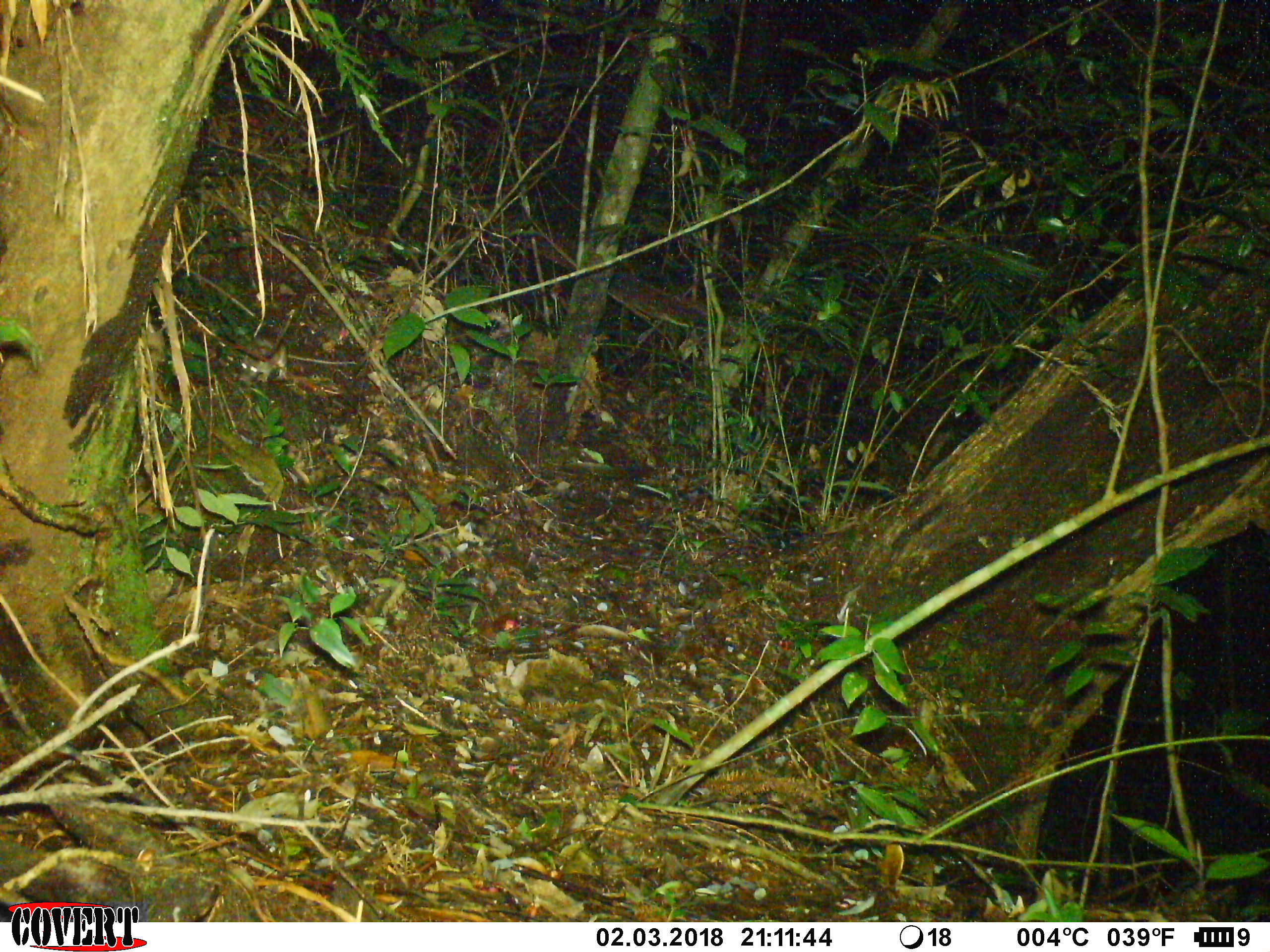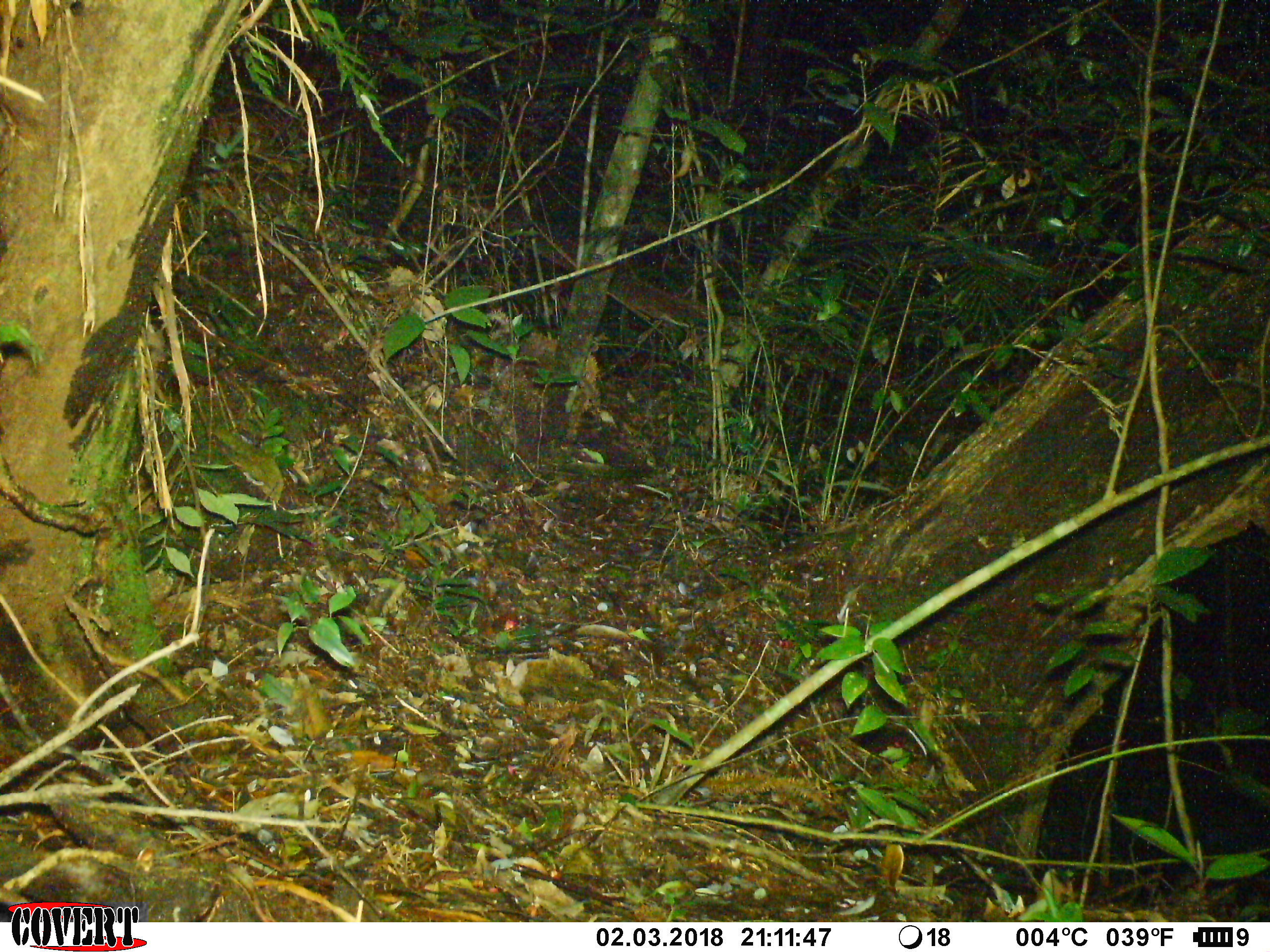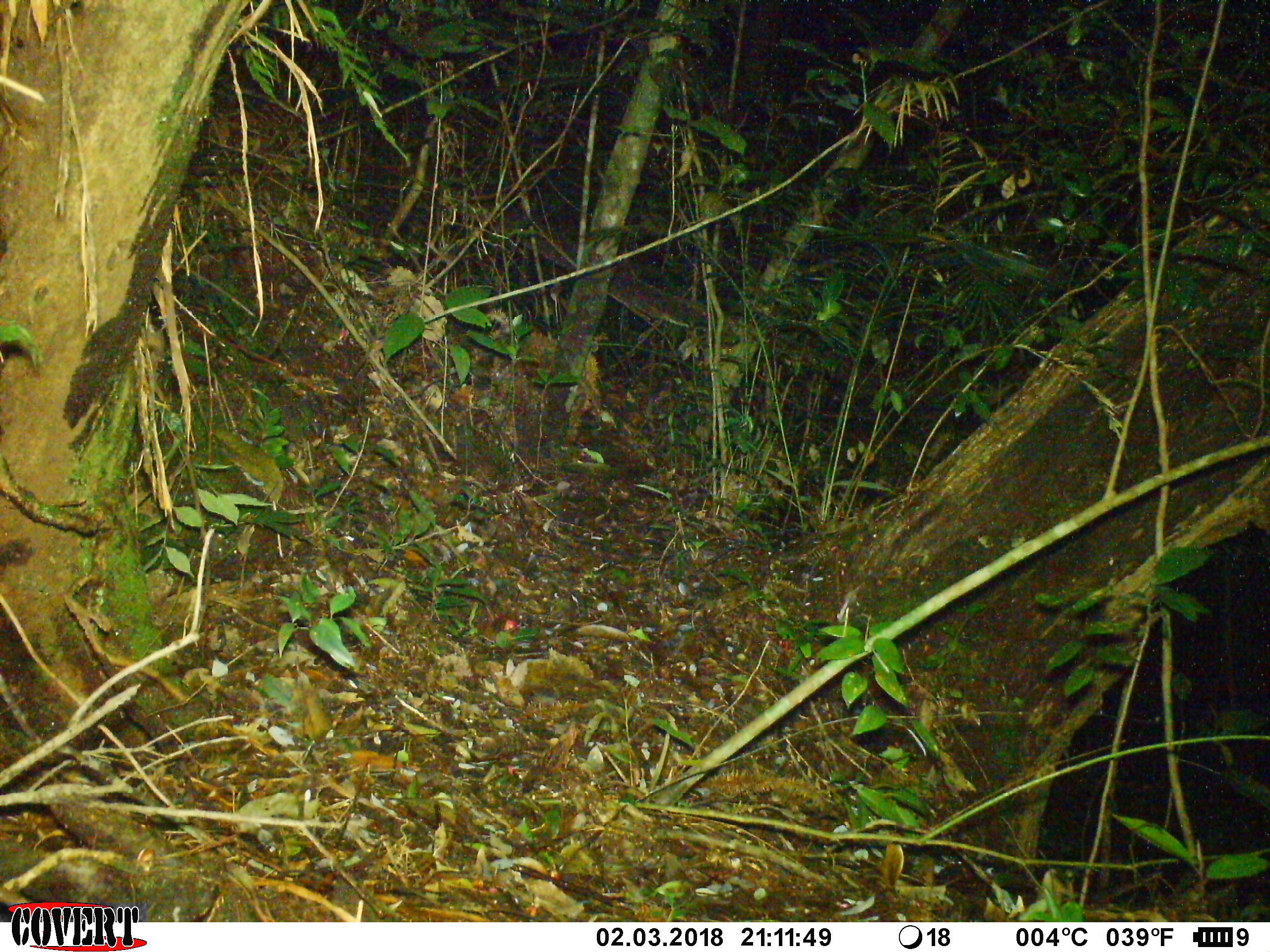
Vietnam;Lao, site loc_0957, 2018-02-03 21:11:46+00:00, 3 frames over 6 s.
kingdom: Animalia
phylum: Chordata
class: Mammalia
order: Rodentia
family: Muridae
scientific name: Muridae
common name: old-world mice and rats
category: unidentified murid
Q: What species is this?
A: Unidentified murid (old-world mice and rats) (Muridae).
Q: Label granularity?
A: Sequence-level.